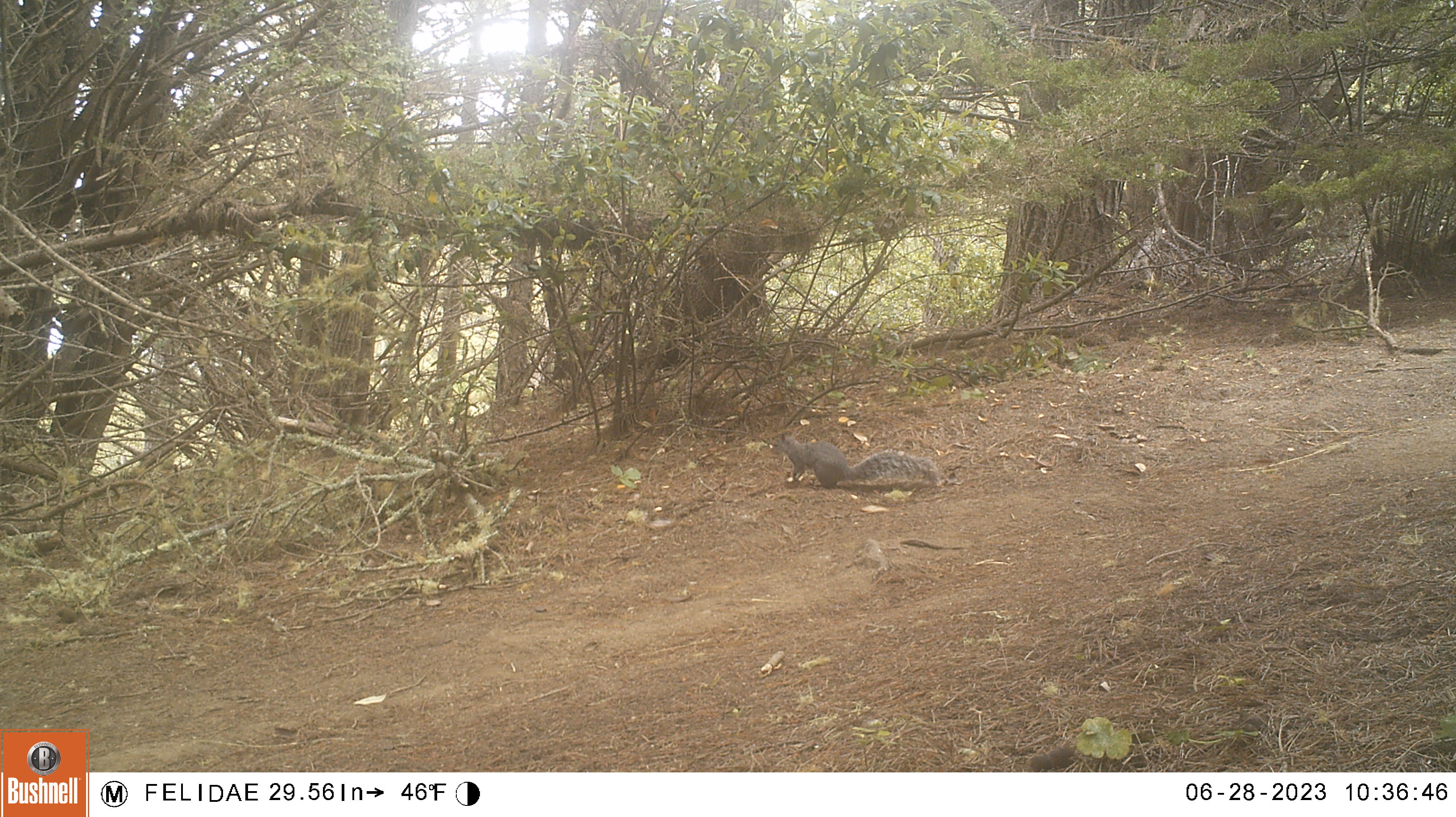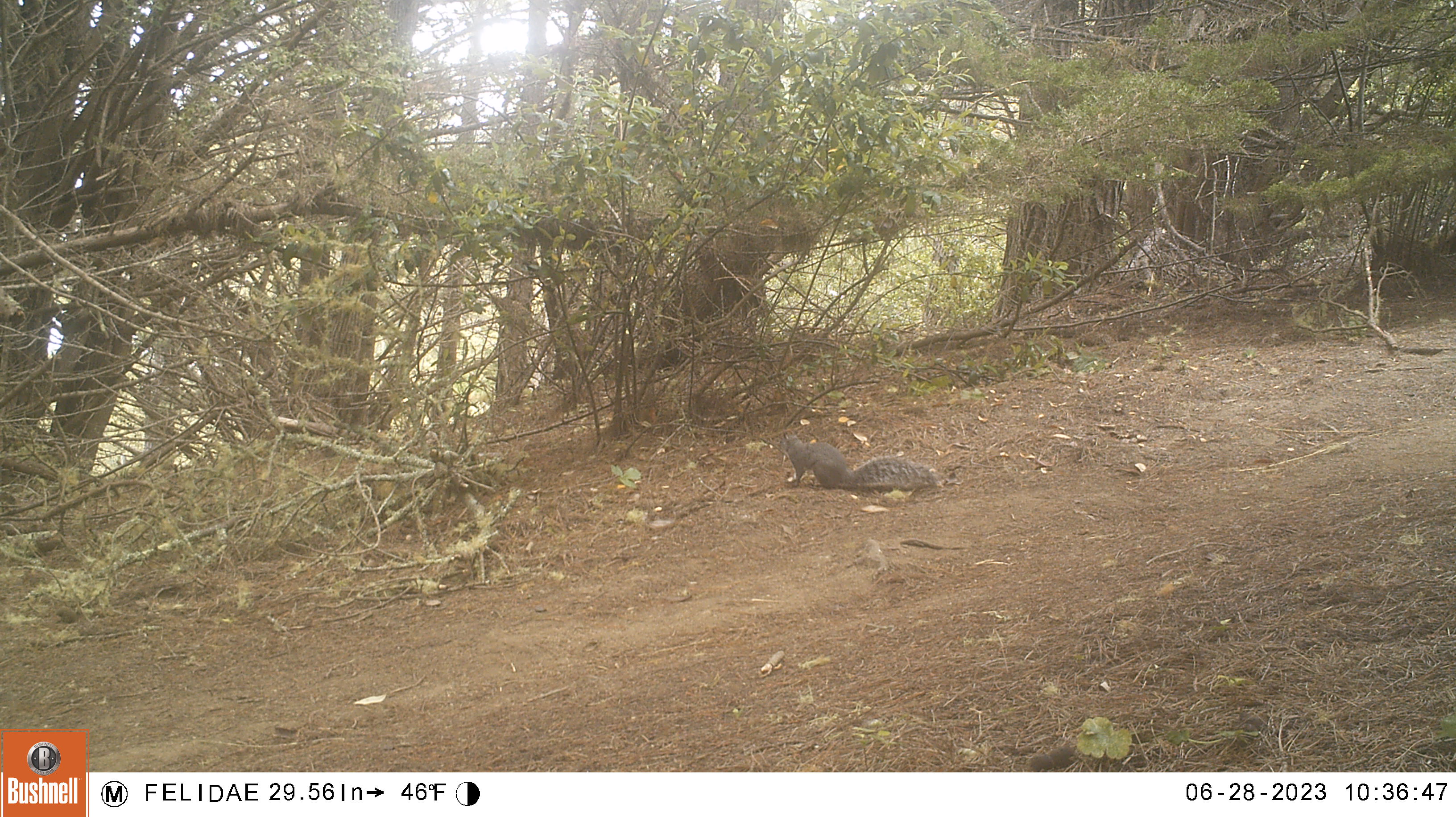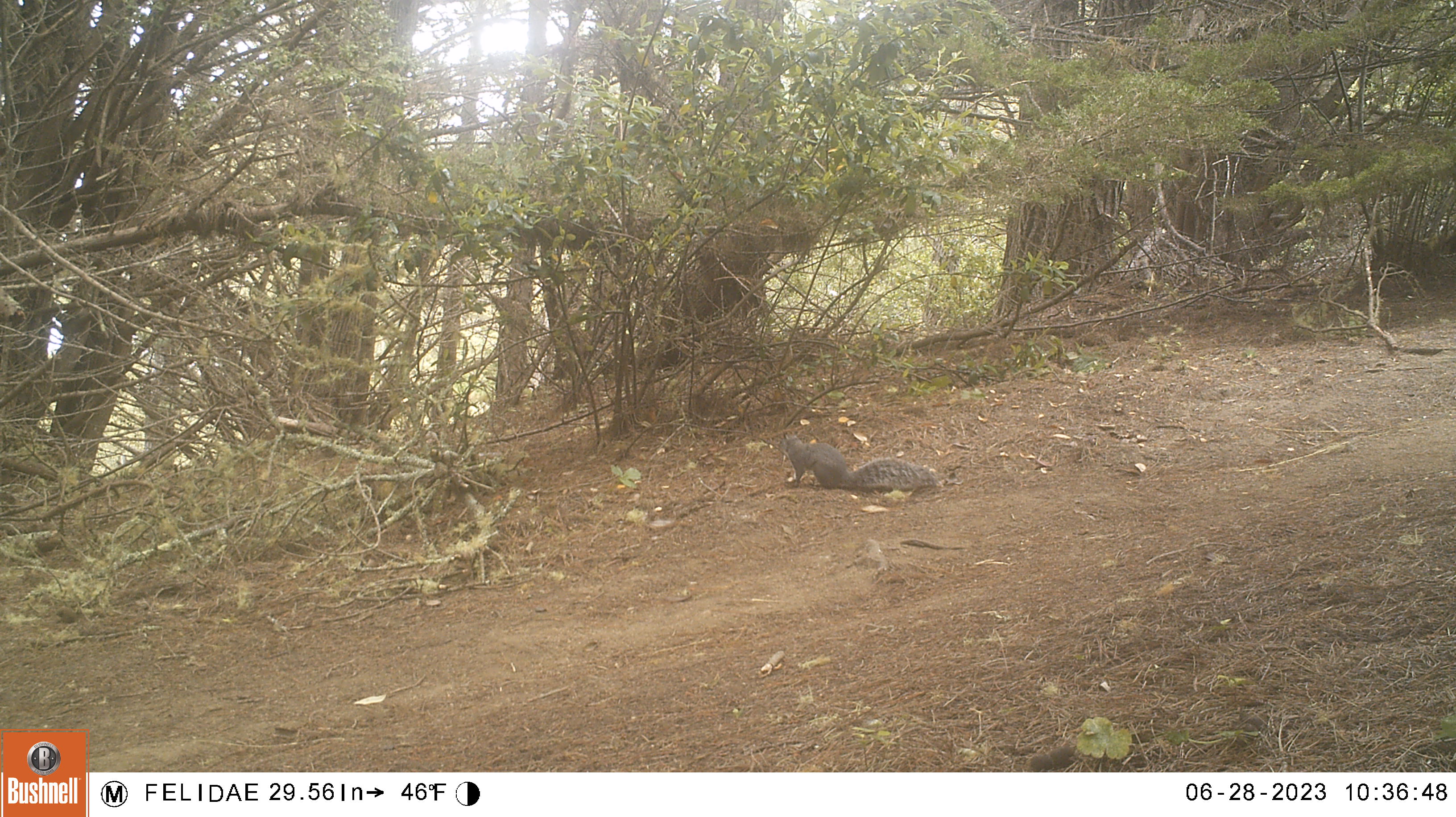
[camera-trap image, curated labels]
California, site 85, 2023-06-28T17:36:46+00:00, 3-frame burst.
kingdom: Animalia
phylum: Chordata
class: Mammalia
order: Rodentia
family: Sciuridae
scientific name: Sciuridae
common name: squirrel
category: unknown squirrel